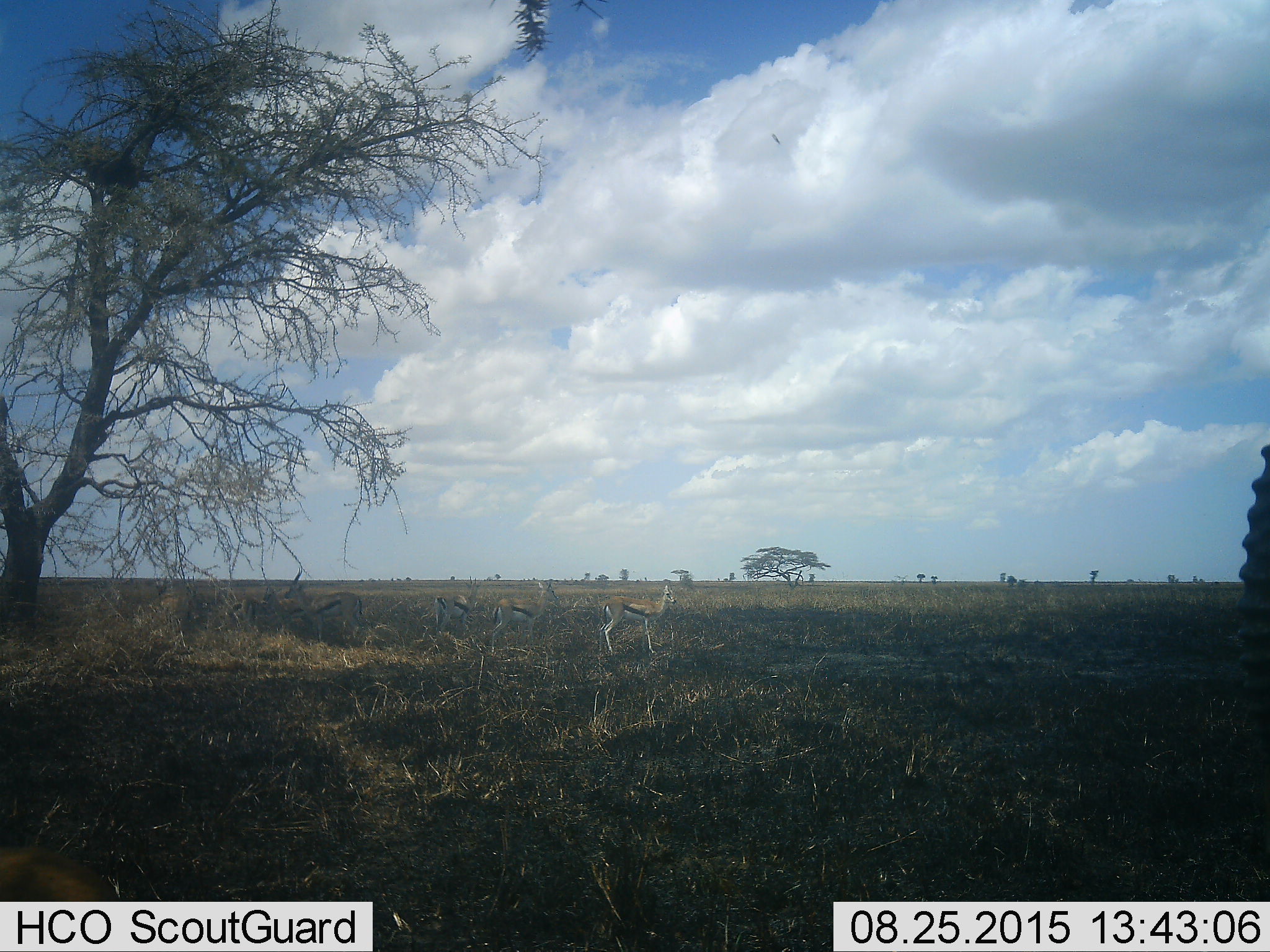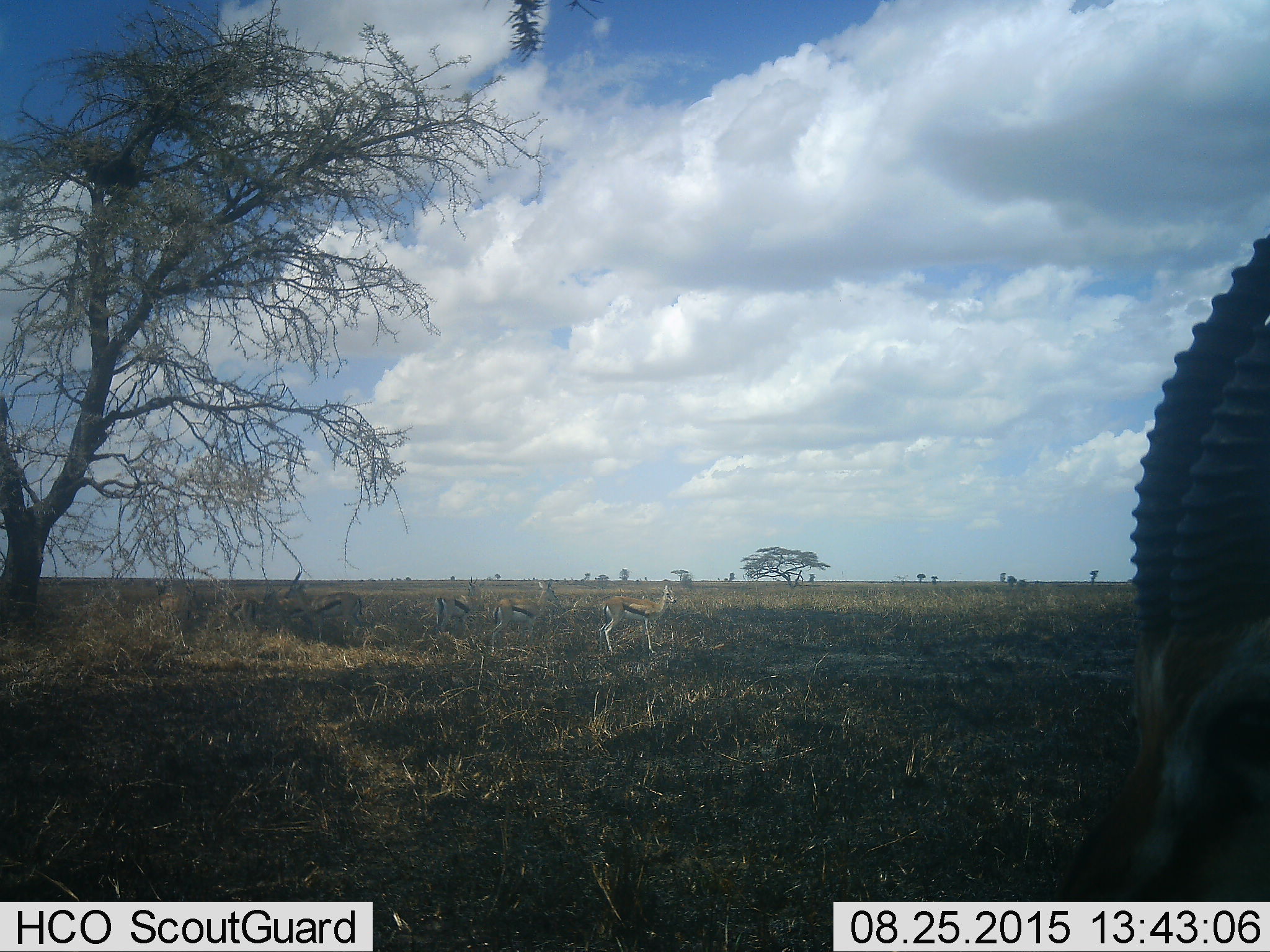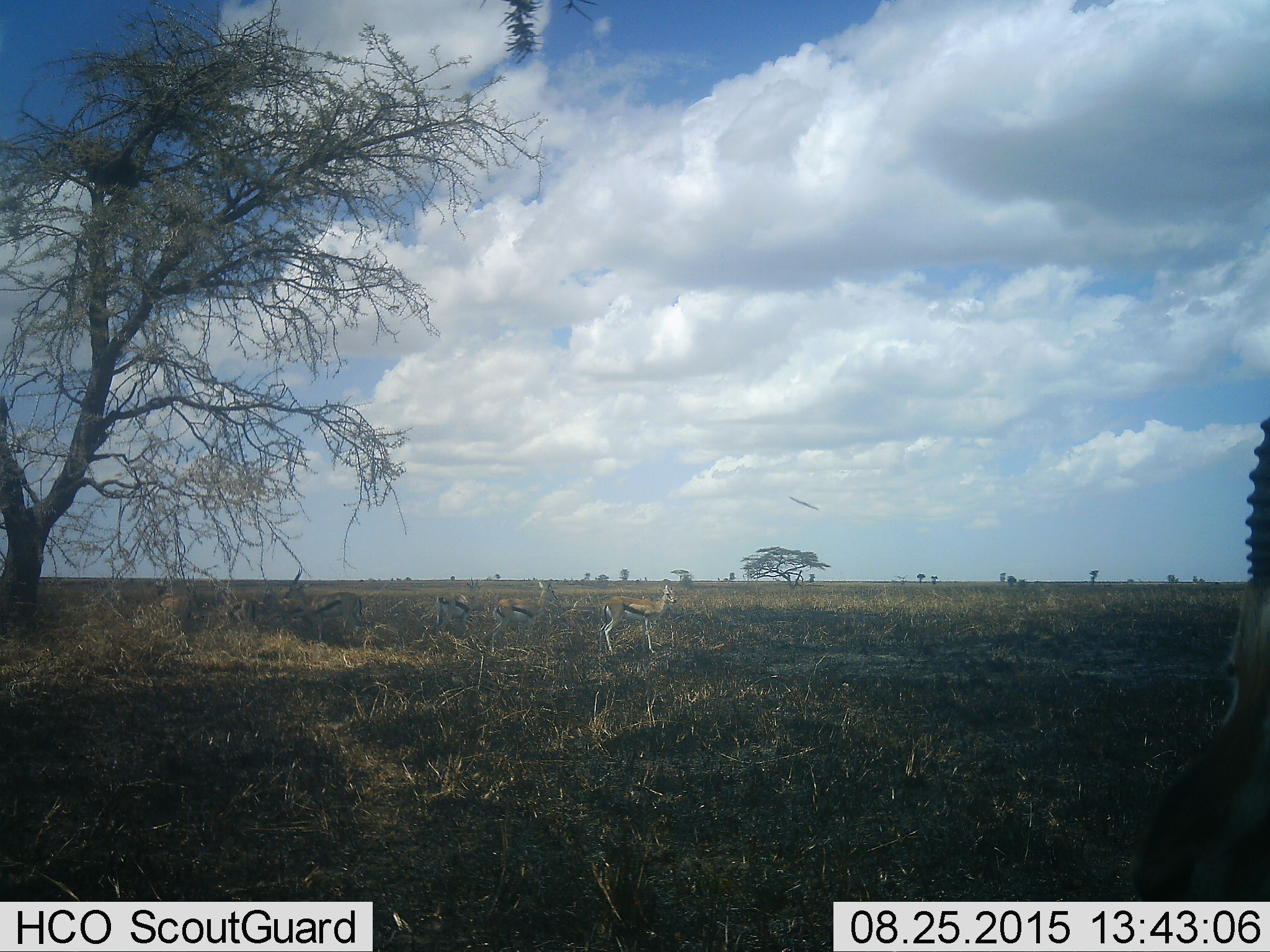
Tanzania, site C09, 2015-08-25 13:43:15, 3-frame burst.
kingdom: Animalia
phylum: Chordata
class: Mammalia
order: Artiodactyla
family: Bovidae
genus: Eudorcas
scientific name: Eudorcas thomsonii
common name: thomson's gazelle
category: gazellethomsons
Gazellethomsons (thomson's gazelle) (Eudorcas thomsonii), count 7. Behavior (volunteer vote fractions): standing 93%, resting 21%, moving 29%, interacting 7%. Young present (vote fraction): 14%. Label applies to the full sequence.